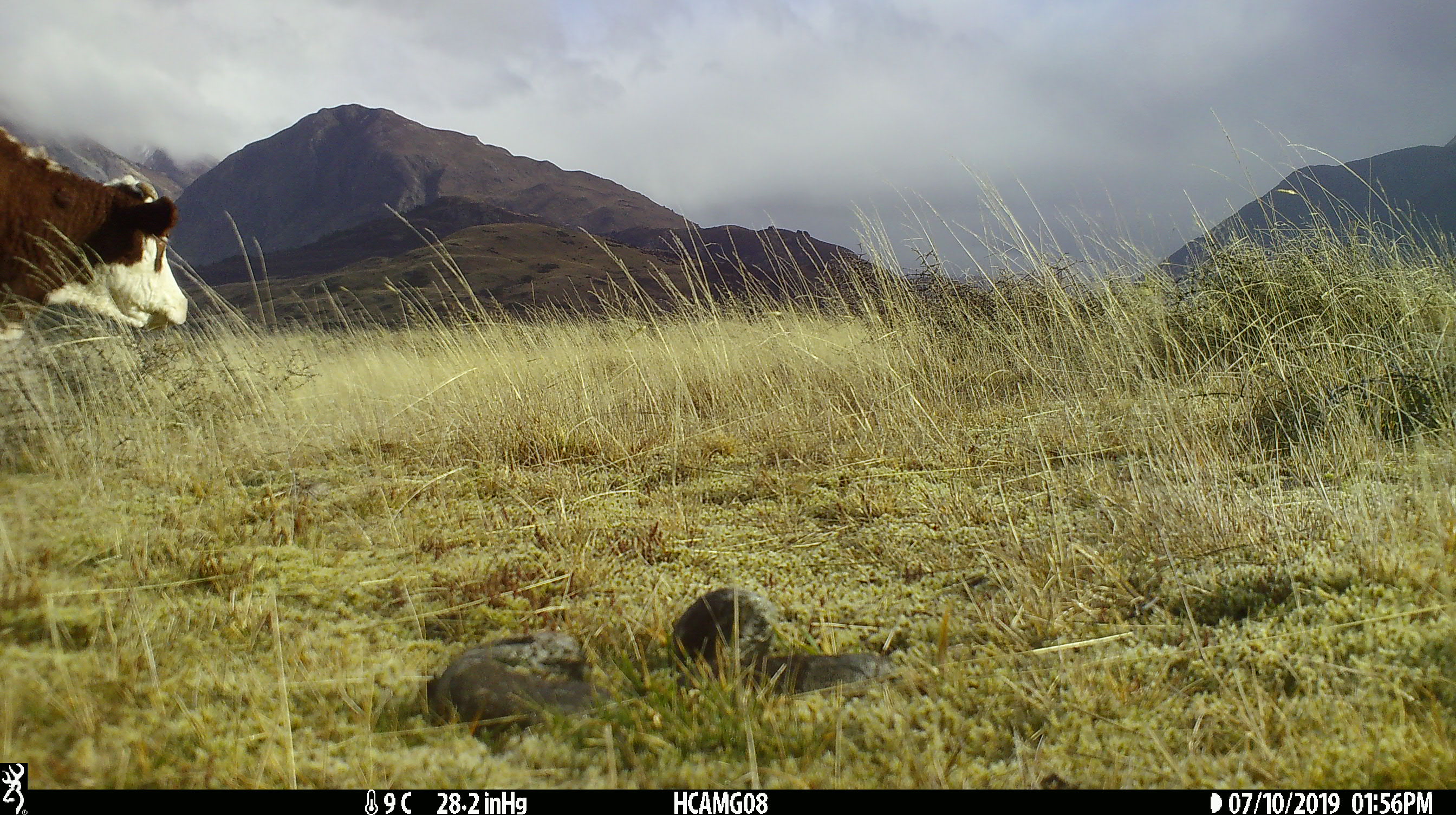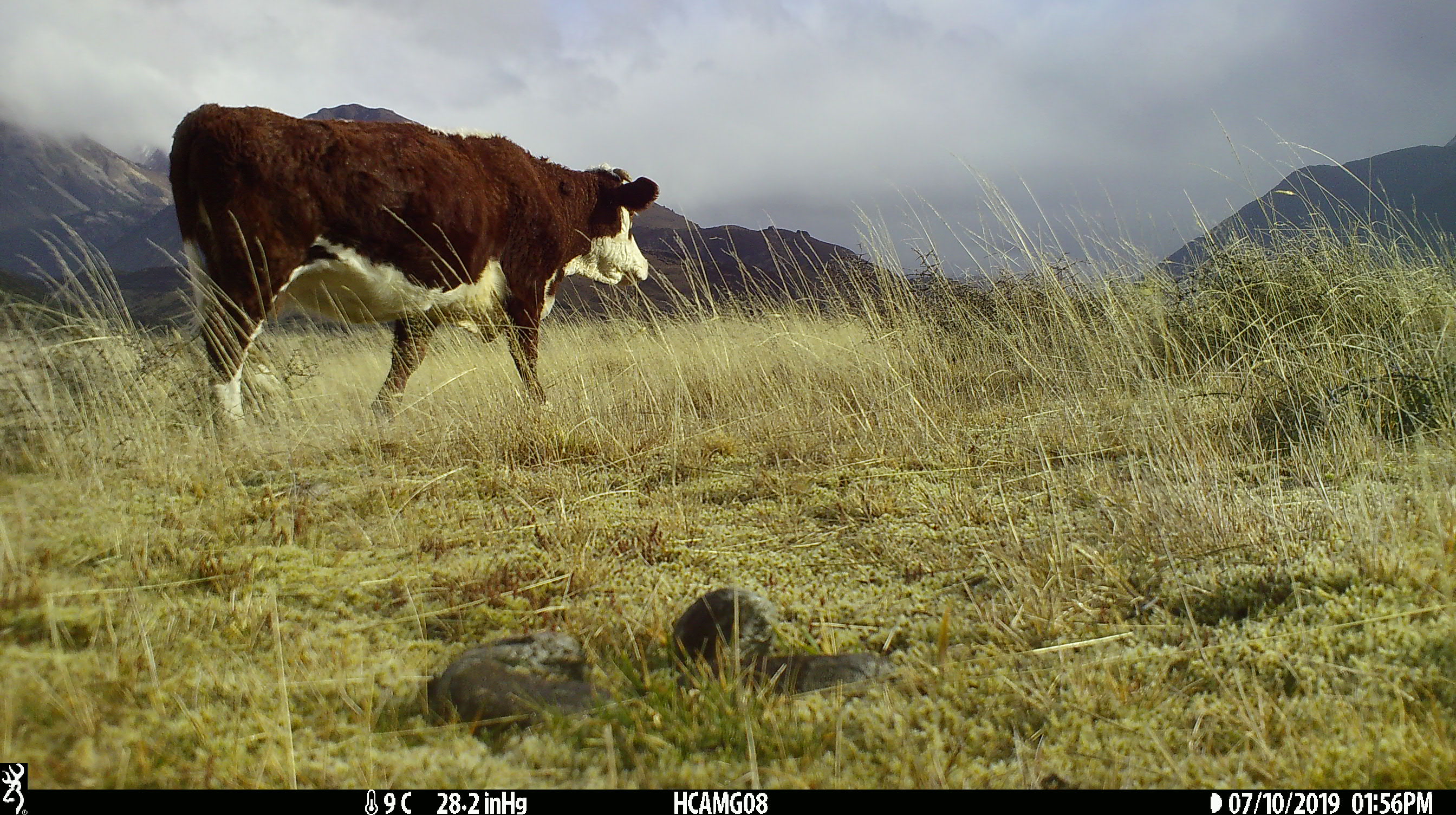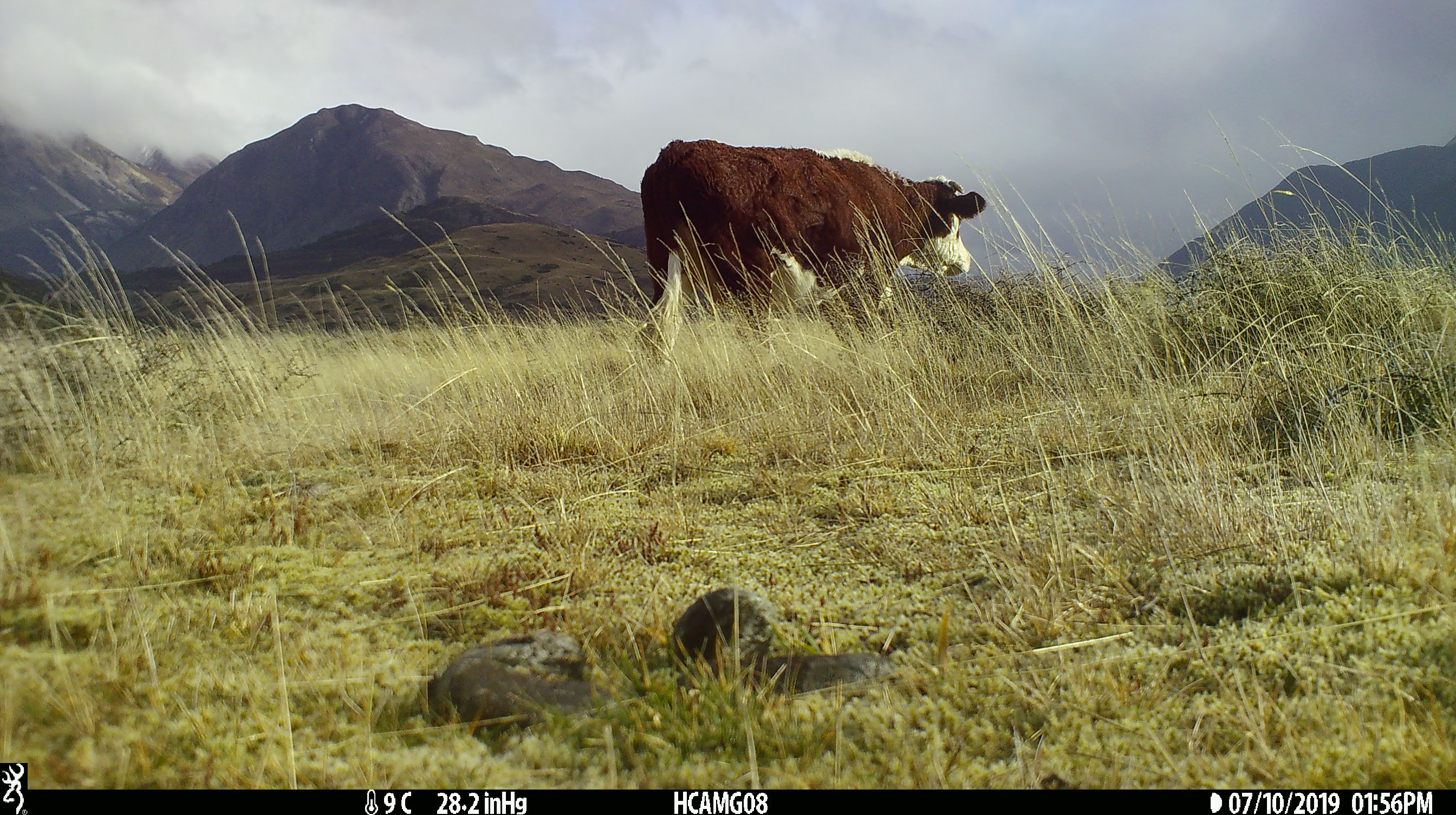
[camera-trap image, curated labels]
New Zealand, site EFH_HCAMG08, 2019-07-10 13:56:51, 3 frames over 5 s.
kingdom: Animalia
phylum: Chordata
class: Mammalia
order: Artiodactyla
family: Bovidae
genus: Bos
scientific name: Bos taurus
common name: domestic cow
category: cow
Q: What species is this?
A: Cow (domestic cow) (Bos taurus).